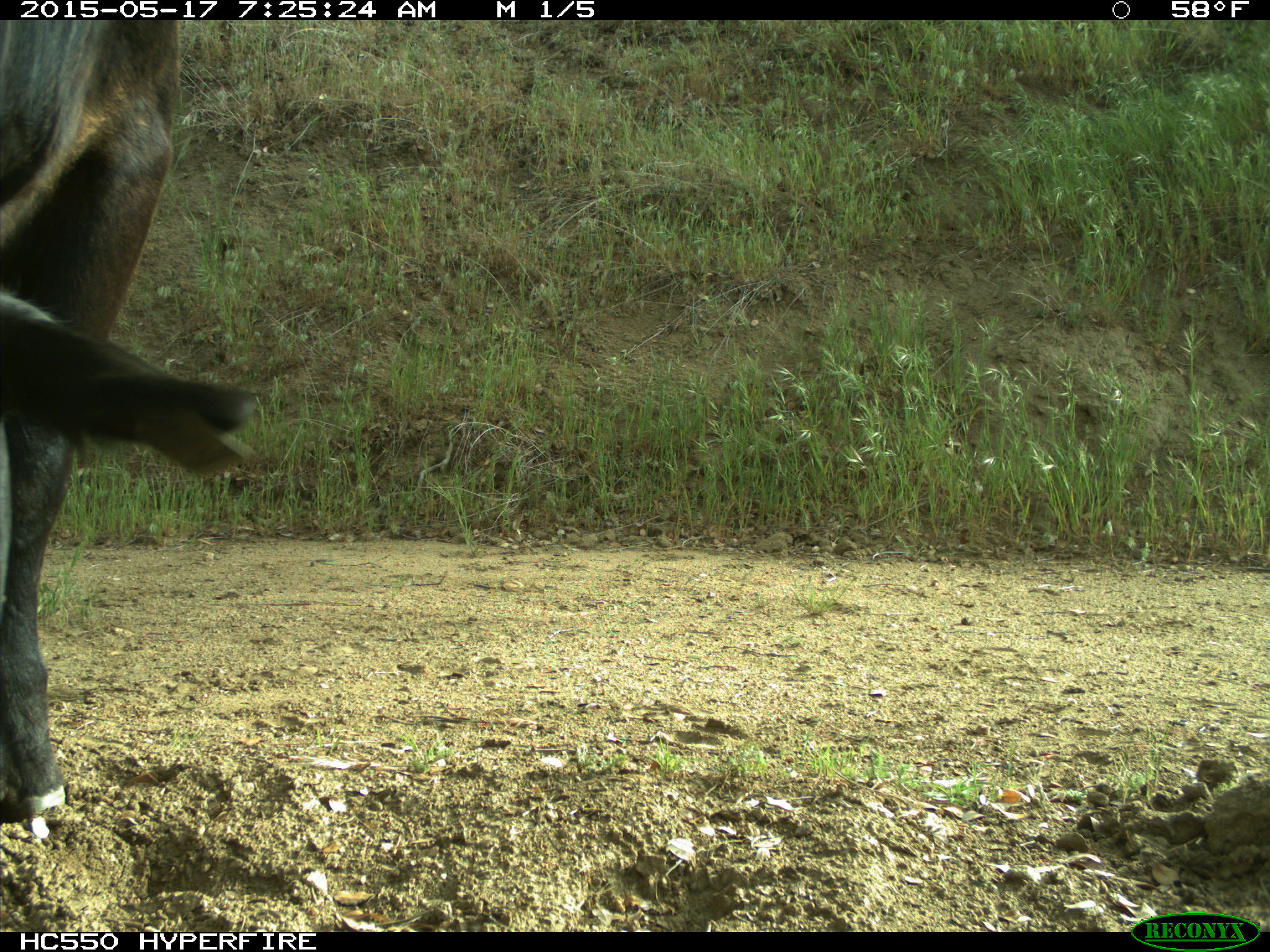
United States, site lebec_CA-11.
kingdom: Animalia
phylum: Chordata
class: Mammalia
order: Artiodactyla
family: Bovidae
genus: Bos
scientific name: Bos taurus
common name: domestic cow